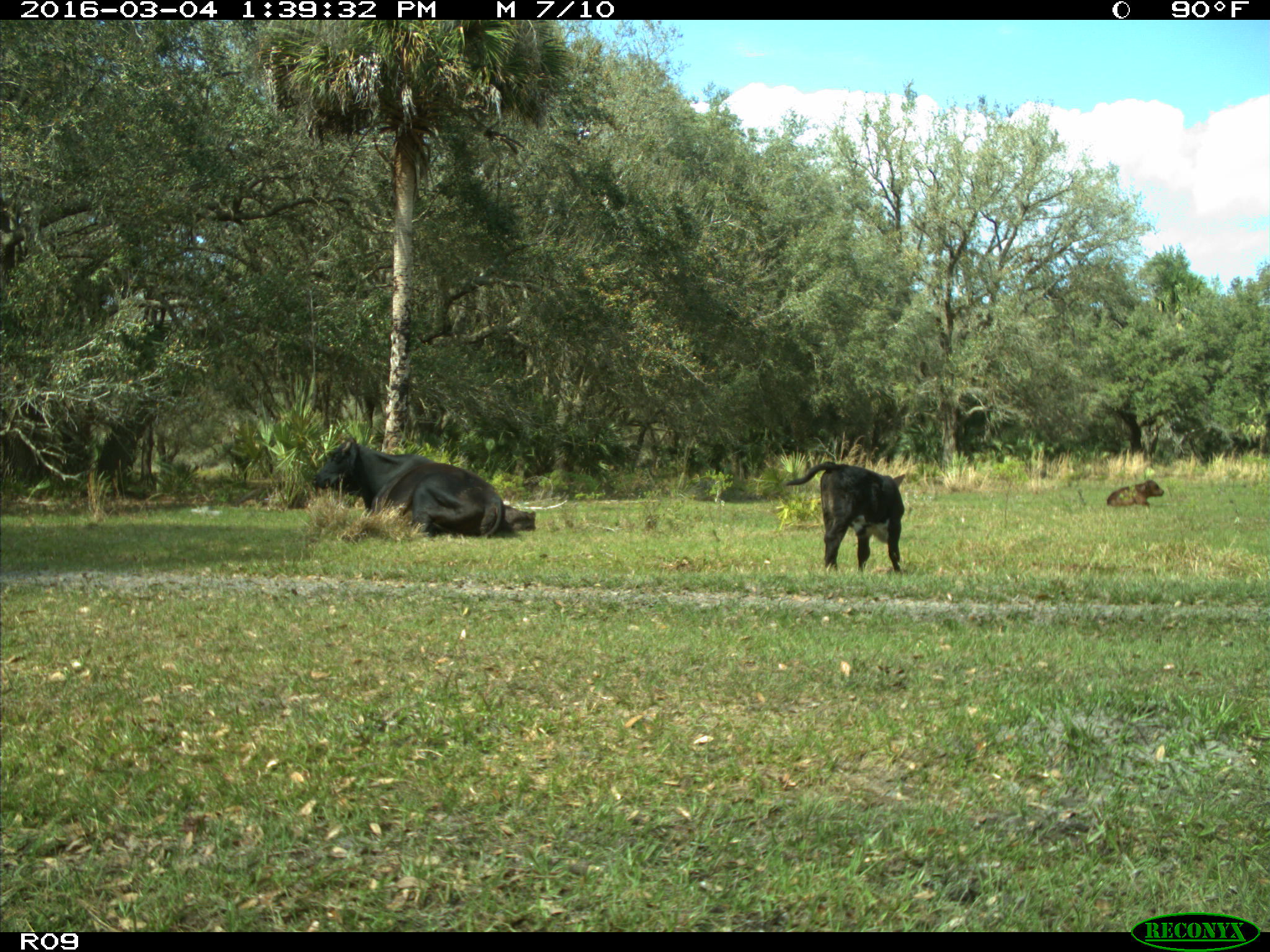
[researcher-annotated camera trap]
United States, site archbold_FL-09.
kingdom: Animalia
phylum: Chordata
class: Mammalia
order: Artiodactyla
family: Bovidae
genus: Bos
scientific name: Bos taurus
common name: domestic cow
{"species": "Bos taurus (domestic cow)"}